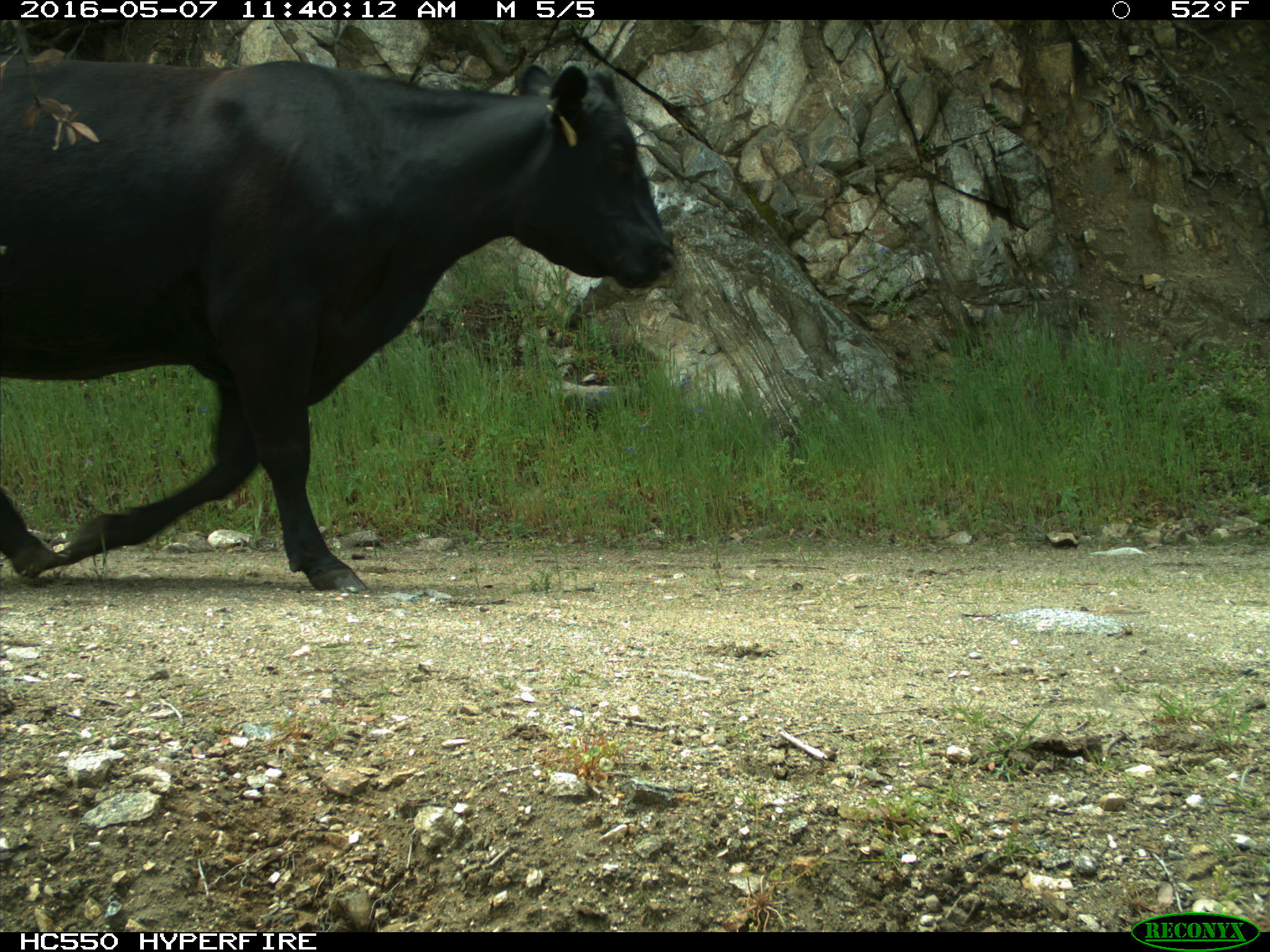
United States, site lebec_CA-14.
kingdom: Animalia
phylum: Chordata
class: Mammalia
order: Artiodactyla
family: Bovidae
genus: Bos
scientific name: Bos taurus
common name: domestic cow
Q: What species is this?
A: Bos taurus (domestic cow).